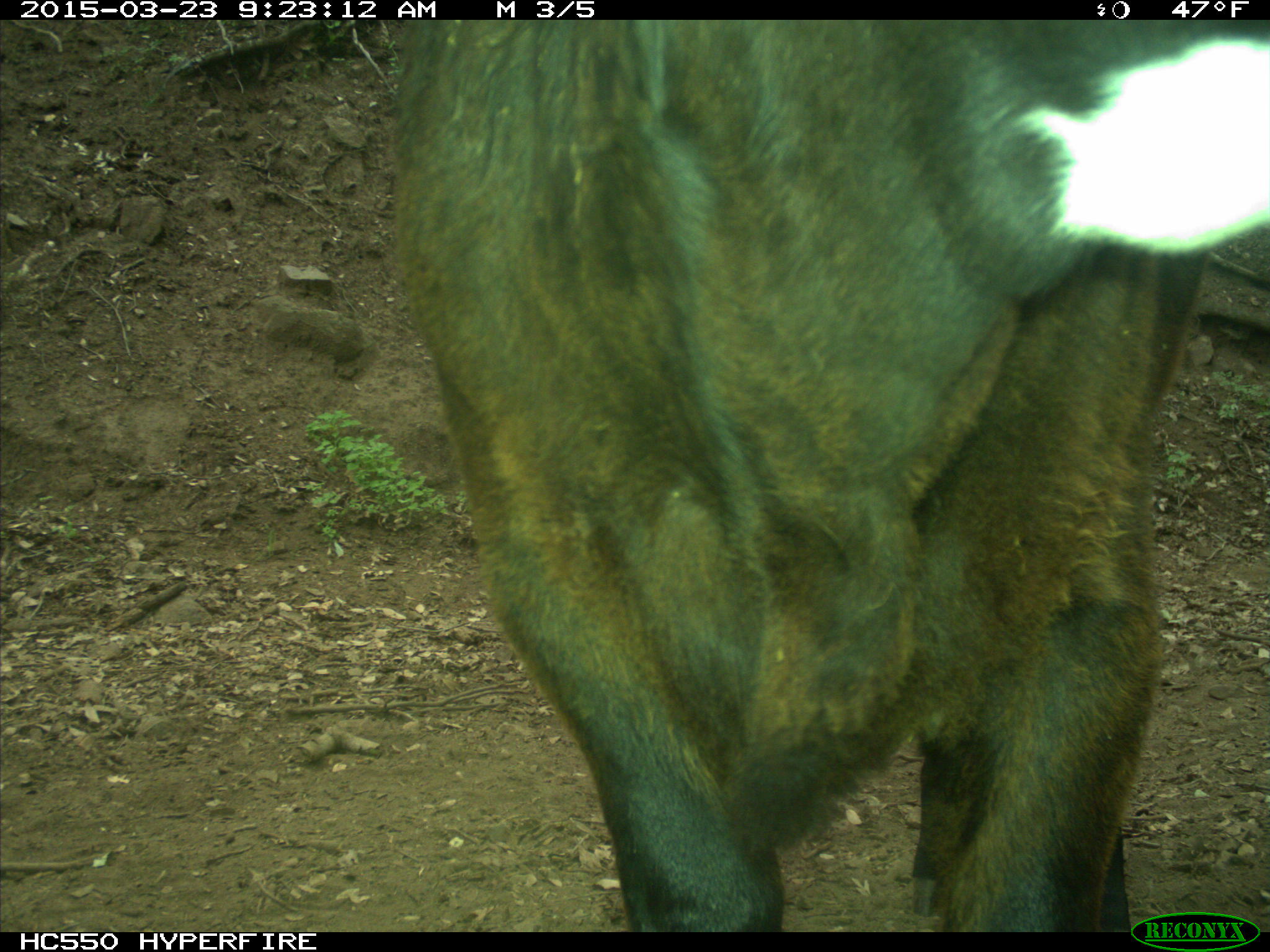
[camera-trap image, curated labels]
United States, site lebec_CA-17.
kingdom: Animalia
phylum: Chordata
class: Mammalia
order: Artiodactyla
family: Bovidae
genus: Bos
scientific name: Bos taurus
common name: domestic cow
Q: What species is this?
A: Bos taurus (domestic cow).